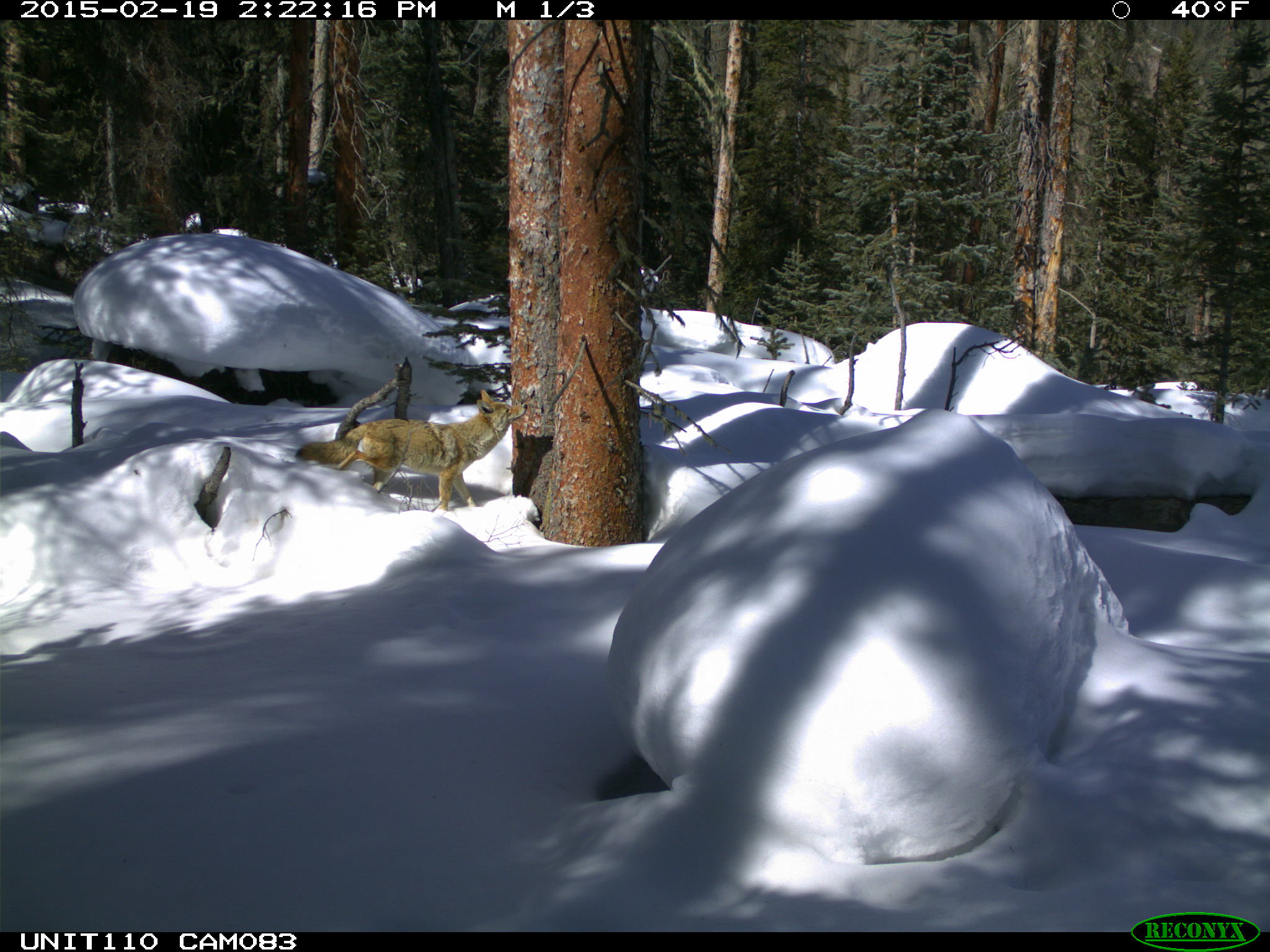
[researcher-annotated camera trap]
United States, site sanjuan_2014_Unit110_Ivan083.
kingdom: Animalia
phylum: Chordata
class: Mammalia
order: Carnivora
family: Canidae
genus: Canis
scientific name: Canis latrans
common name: coyote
Canis latrans (coyote).